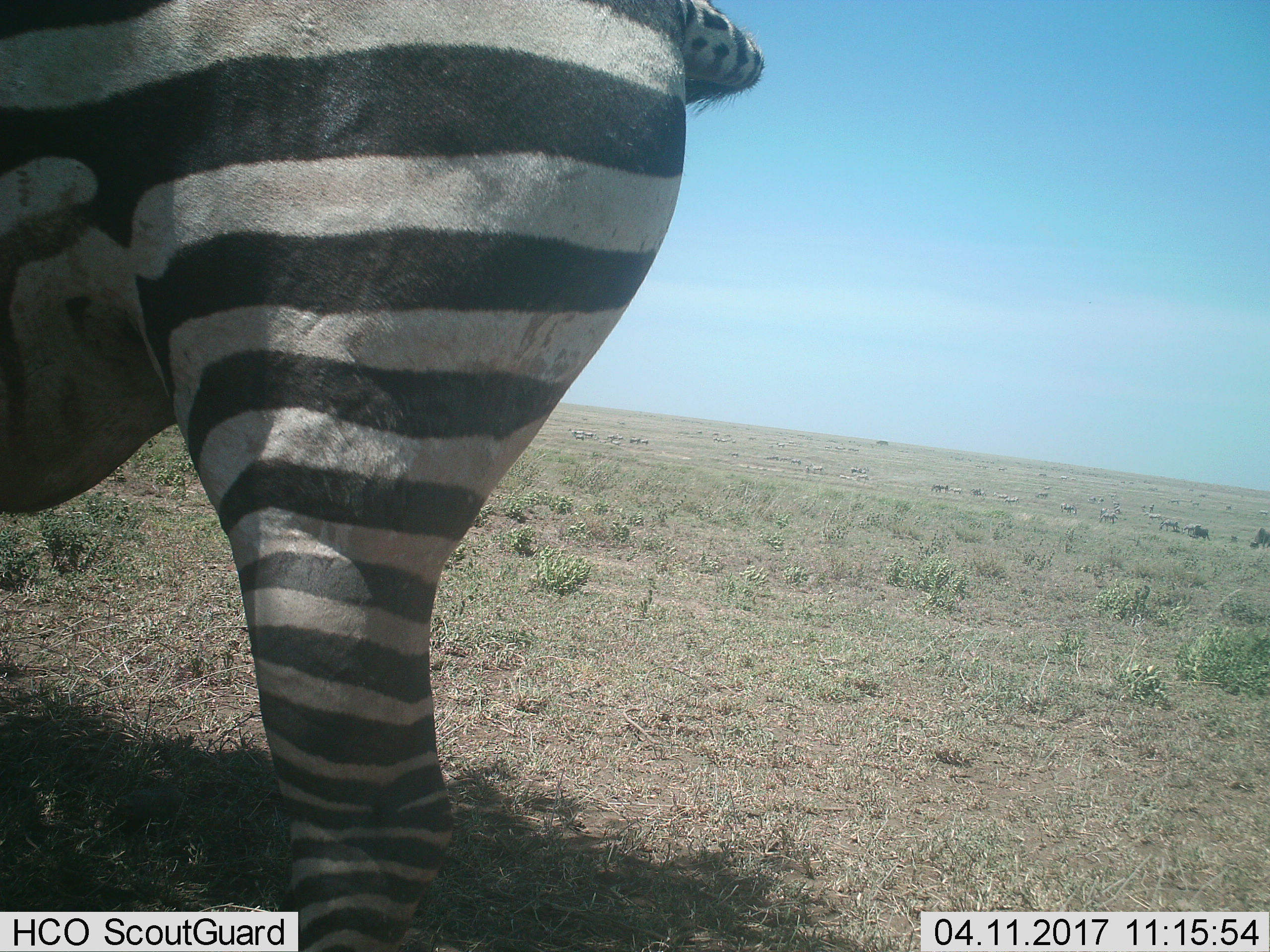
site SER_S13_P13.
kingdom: Animalia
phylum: Chordata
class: Mammalia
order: Perissodactyla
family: Equidae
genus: Equus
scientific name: Equus quagga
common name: plains zebra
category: zebraplains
Zebraplains (plains zebra) (Equus quagga), count 1. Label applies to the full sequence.